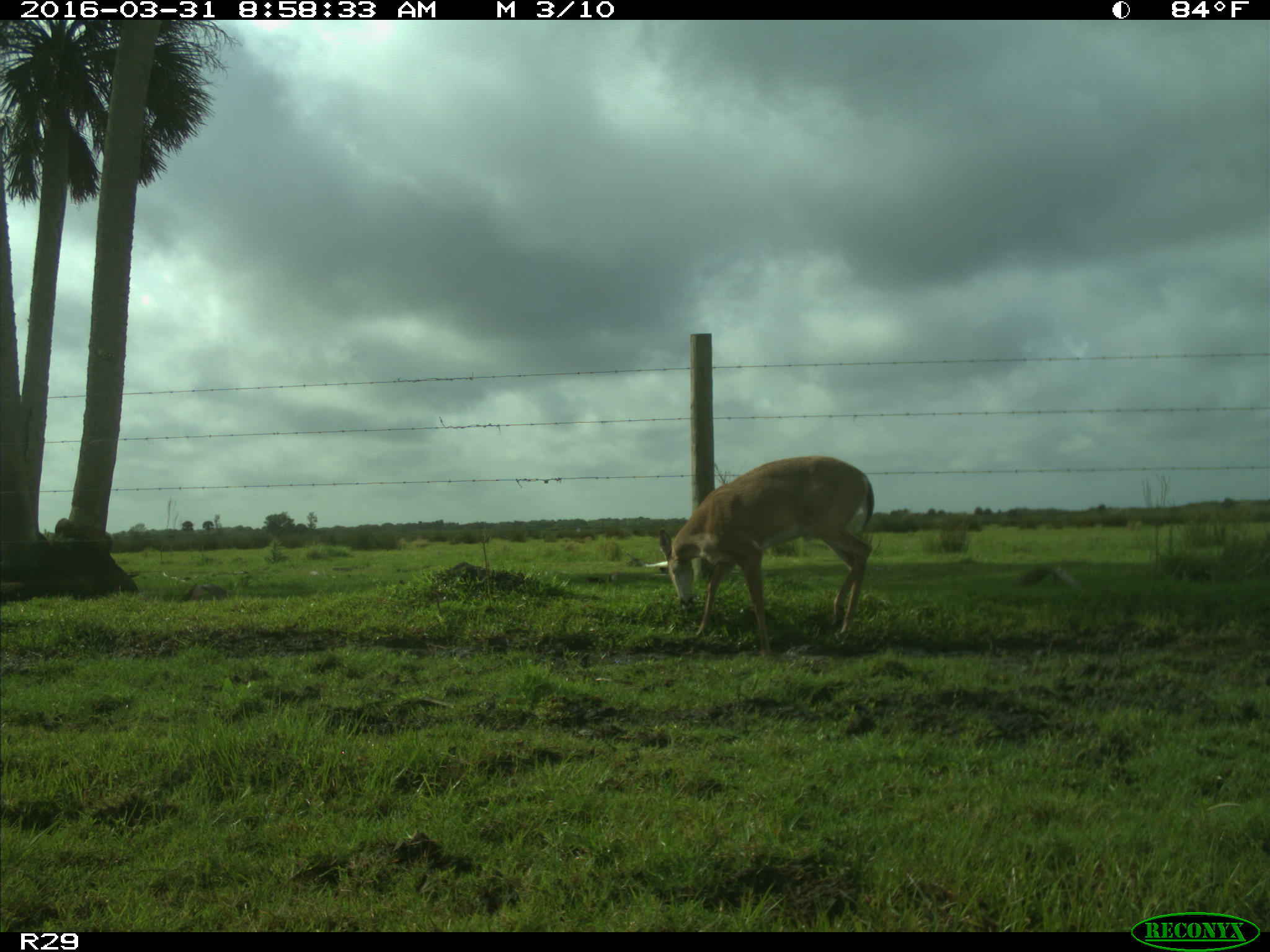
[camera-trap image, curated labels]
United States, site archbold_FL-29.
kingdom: Animalia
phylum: Chordata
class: Mammalia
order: Artiodactyla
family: Cervidae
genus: Odocoileus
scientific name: Odocoileus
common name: deer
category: unidentified deer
Unidentified deer (deer) (Odocoileus).